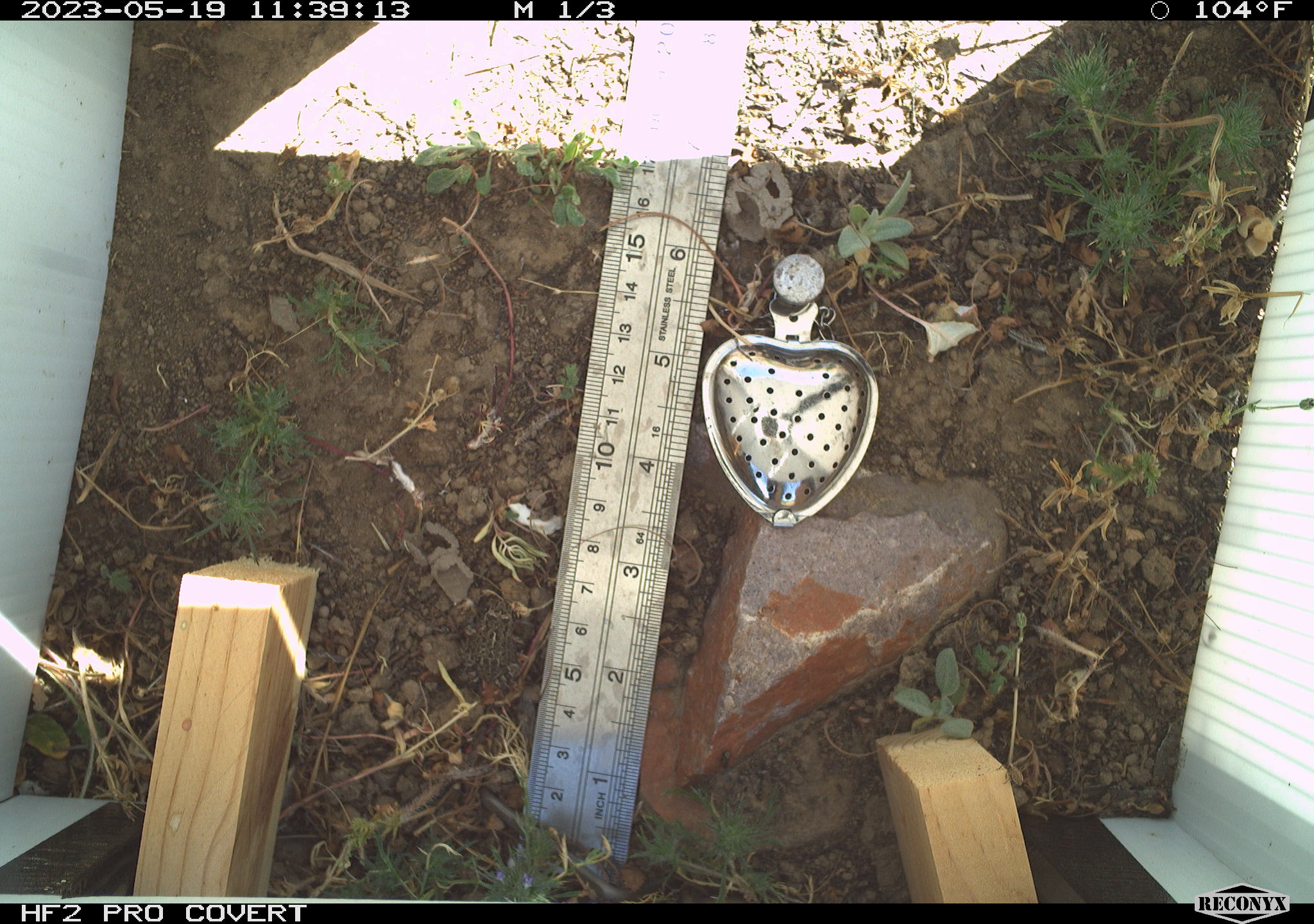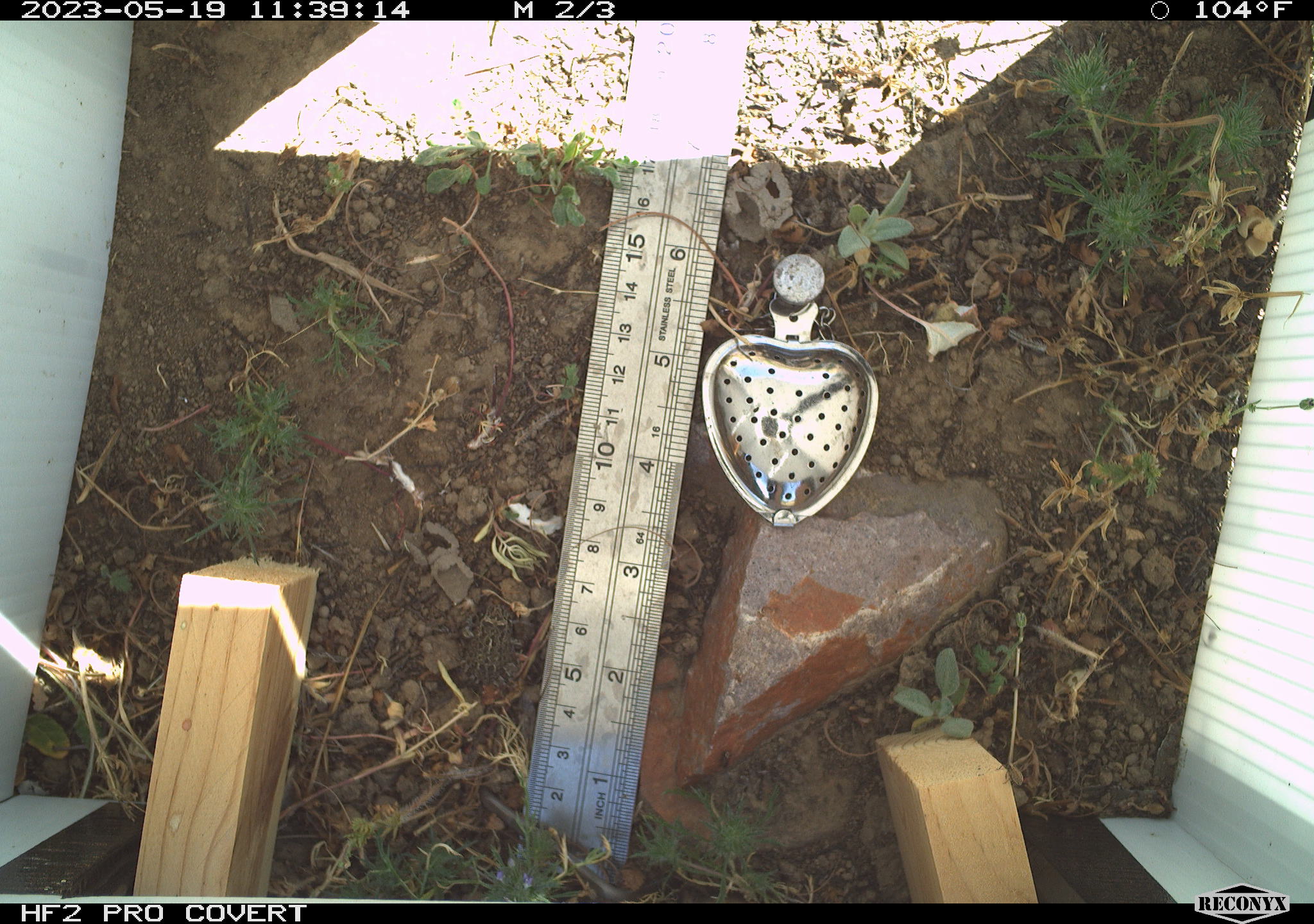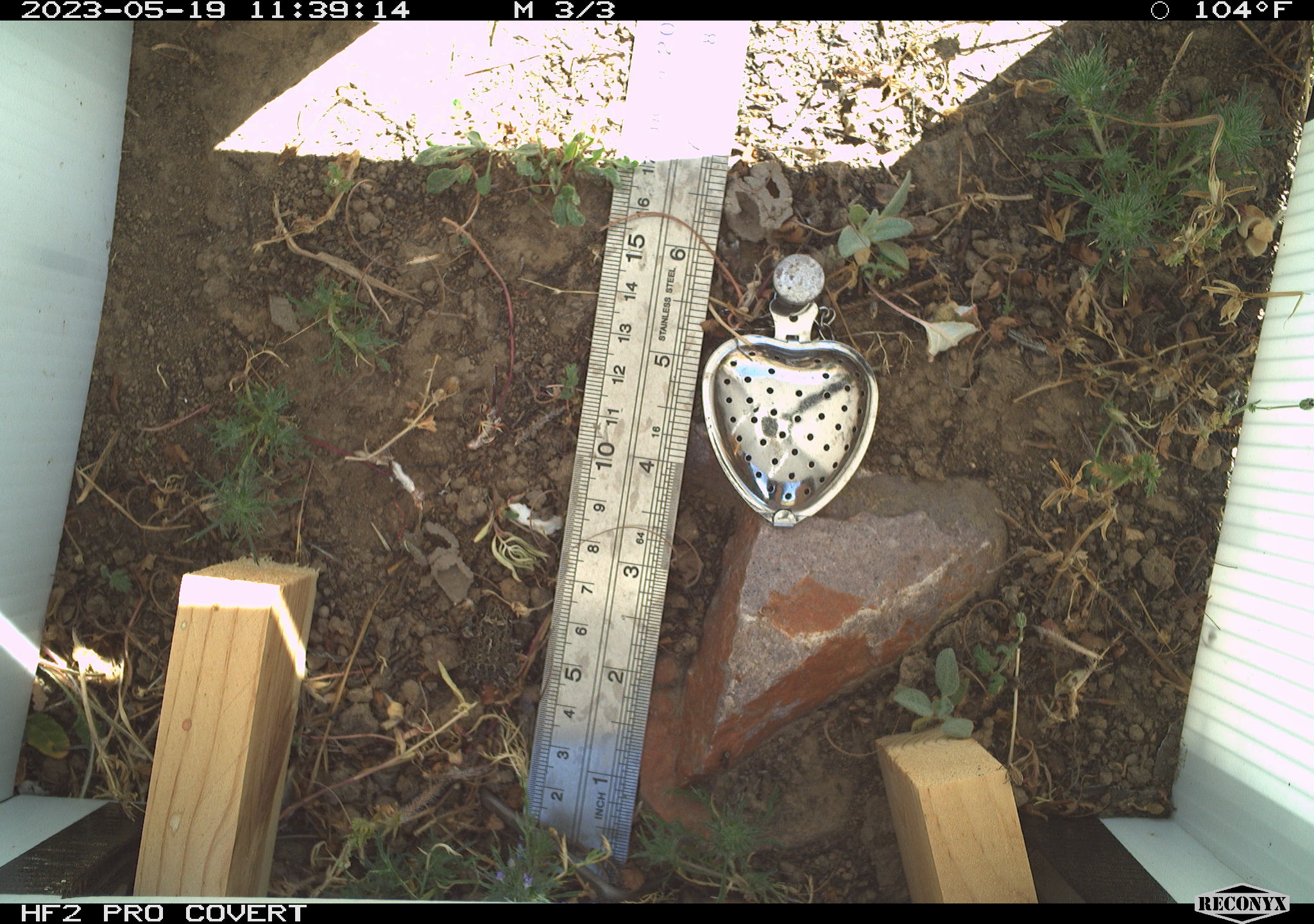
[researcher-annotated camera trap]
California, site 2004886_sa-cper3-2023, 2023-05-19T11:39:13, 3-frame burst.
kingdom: Animalia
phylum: Chordata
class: Amphibia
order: Anura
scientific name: Anura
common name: frogs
Frogs (Anura).